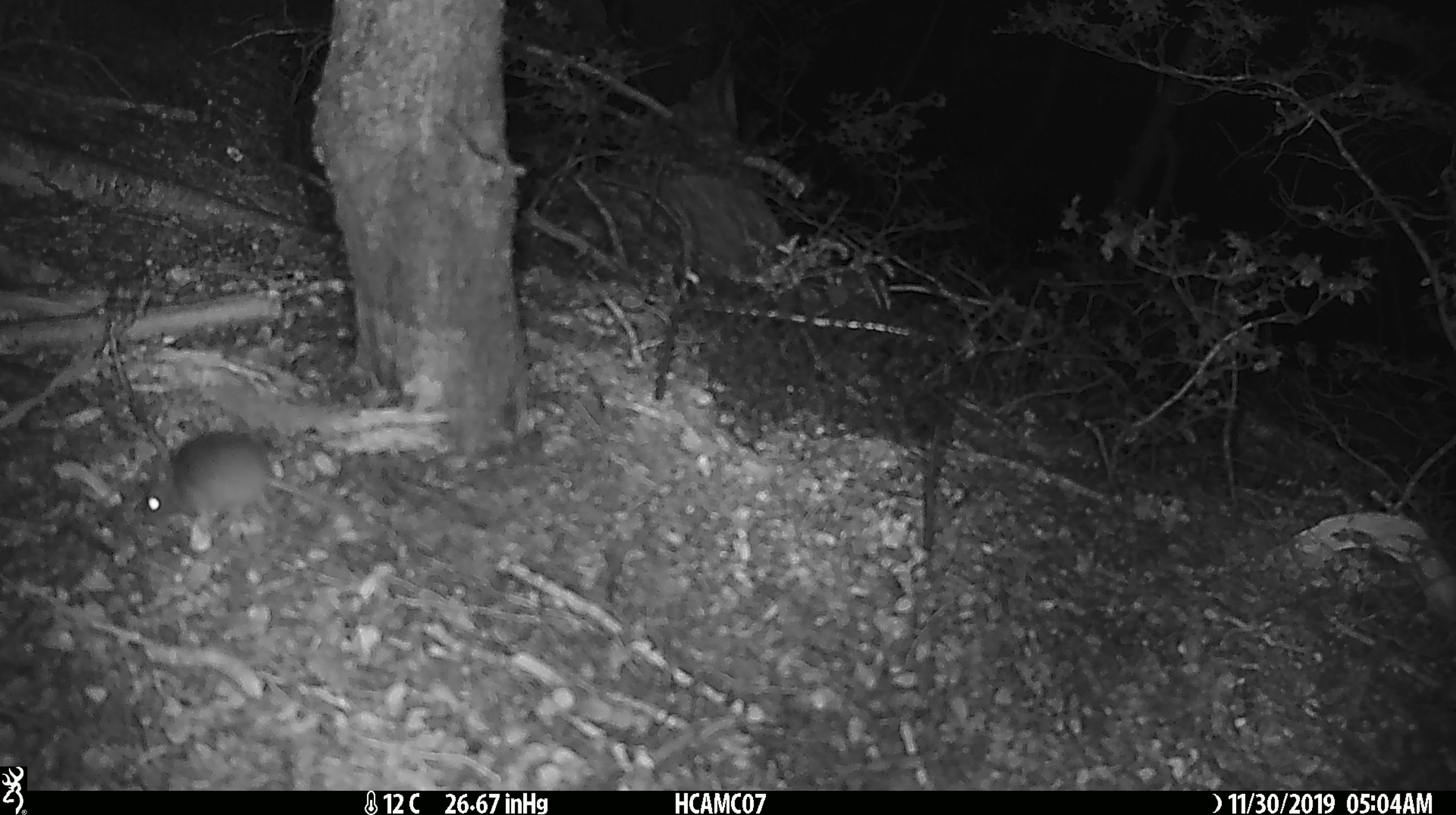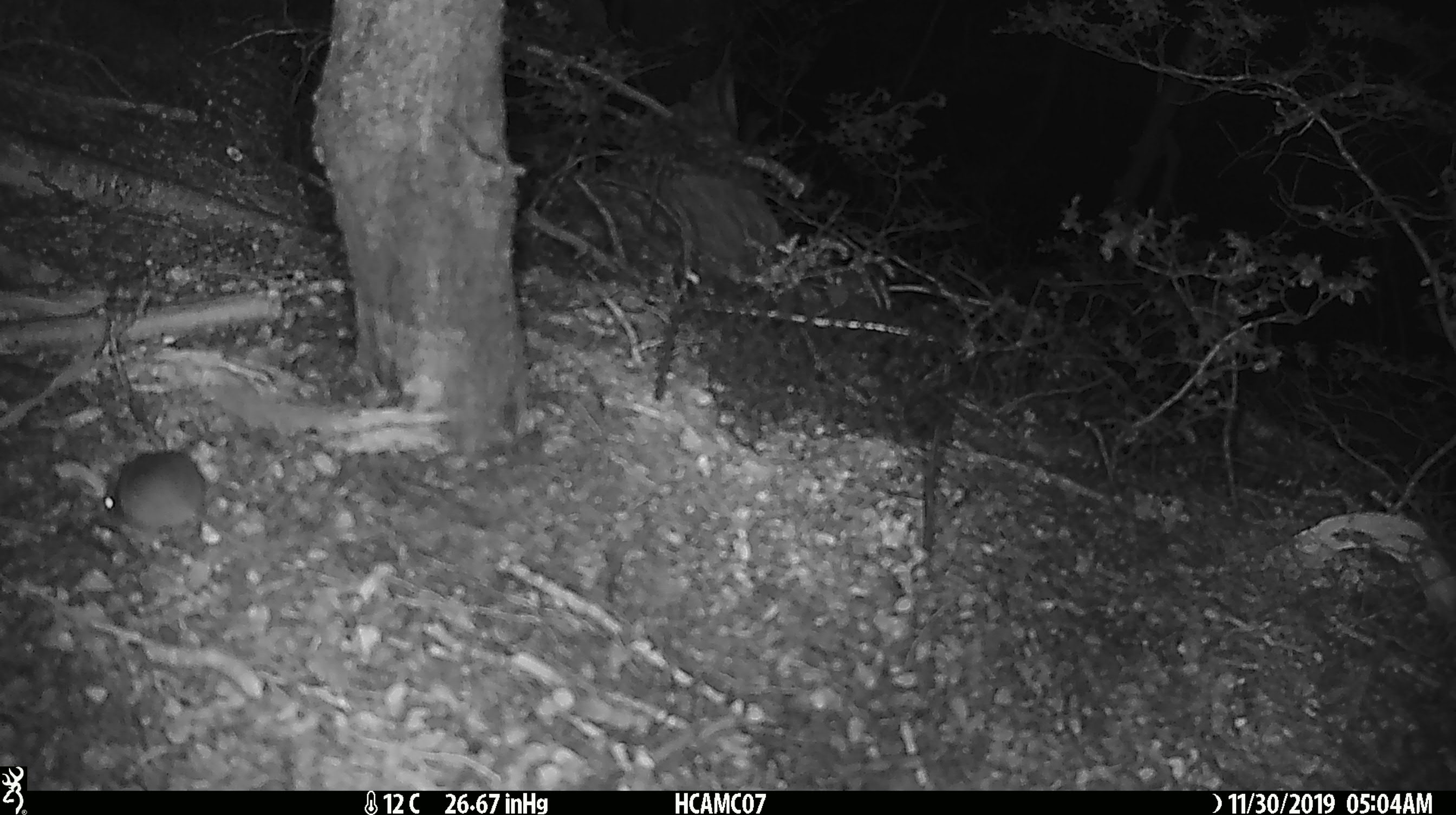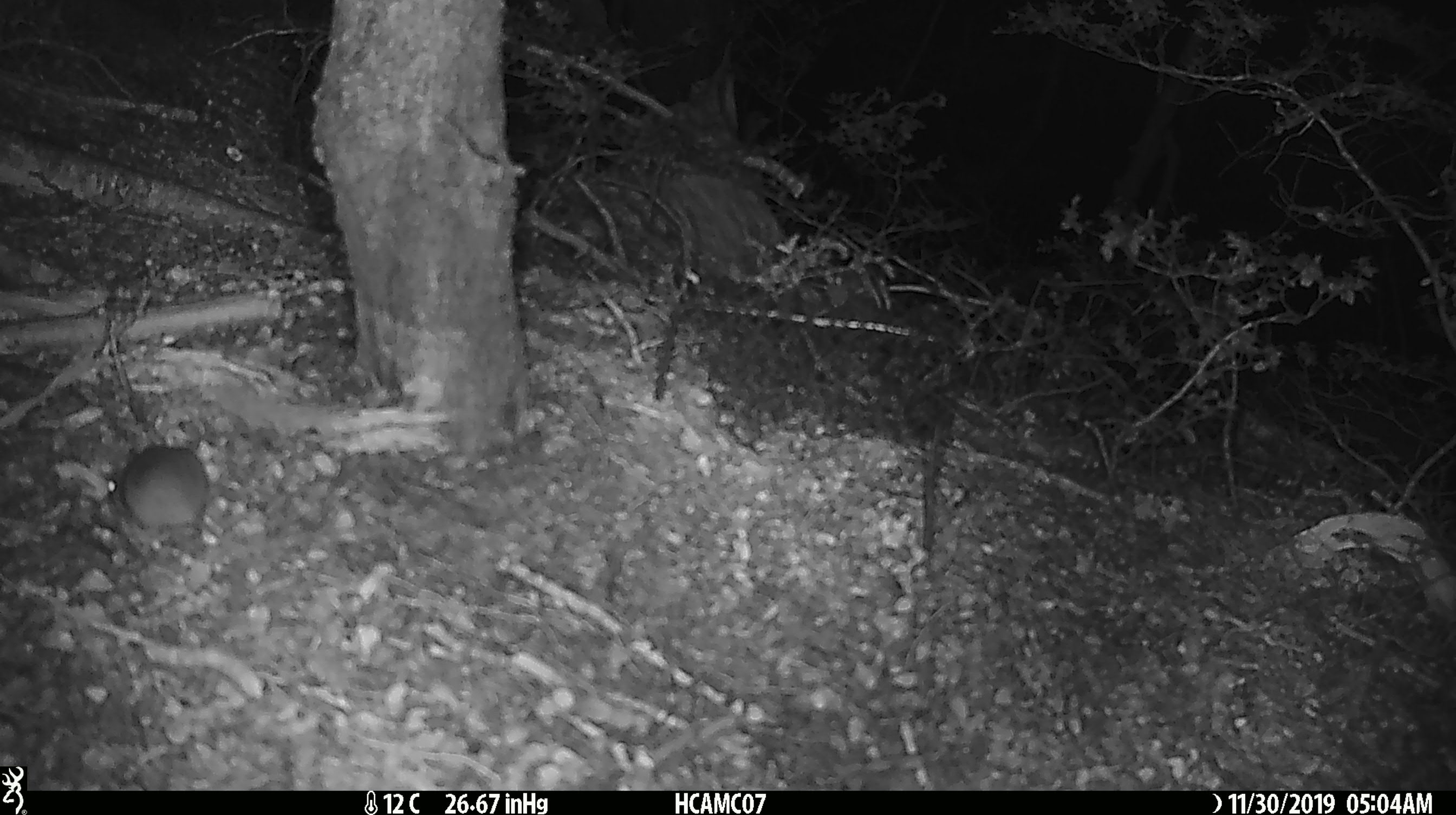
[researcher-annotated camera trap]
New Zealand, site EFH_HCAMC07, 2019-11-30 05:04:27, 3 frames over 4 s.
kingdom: Animalia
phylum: Chordata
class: Mammalia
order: Rodentia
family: Muridae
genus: Mus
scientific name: Mus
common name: mouse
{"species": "mouse (Mus)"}